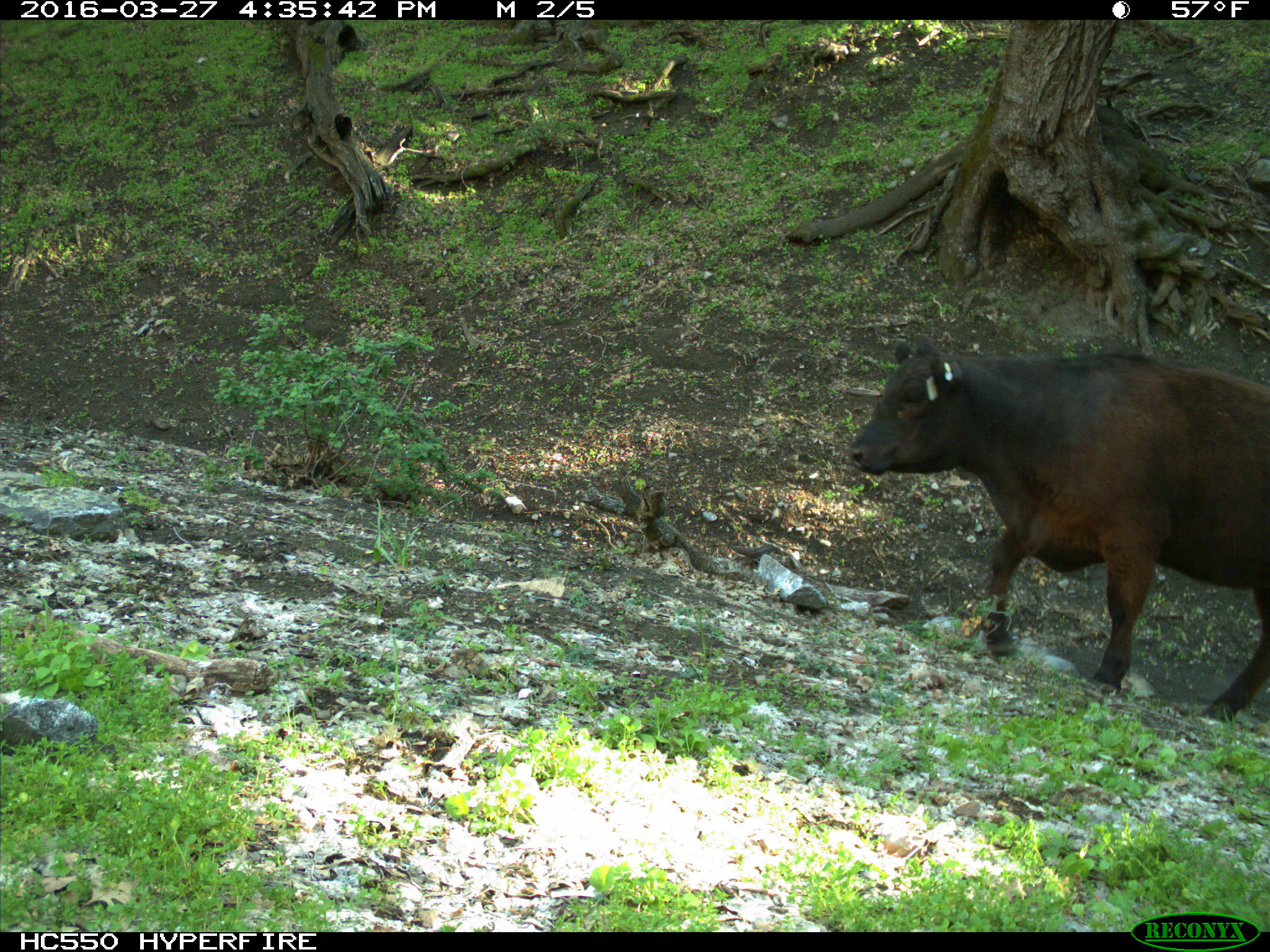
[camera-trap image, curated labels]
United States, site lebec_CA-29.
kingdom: Animalia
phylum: Chordata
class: Mammalia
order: Artiodactyla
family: Bovidae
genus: Bos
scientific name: Bos taurus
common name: domestic cow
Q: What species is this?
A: Bos taurus (domestic cow).